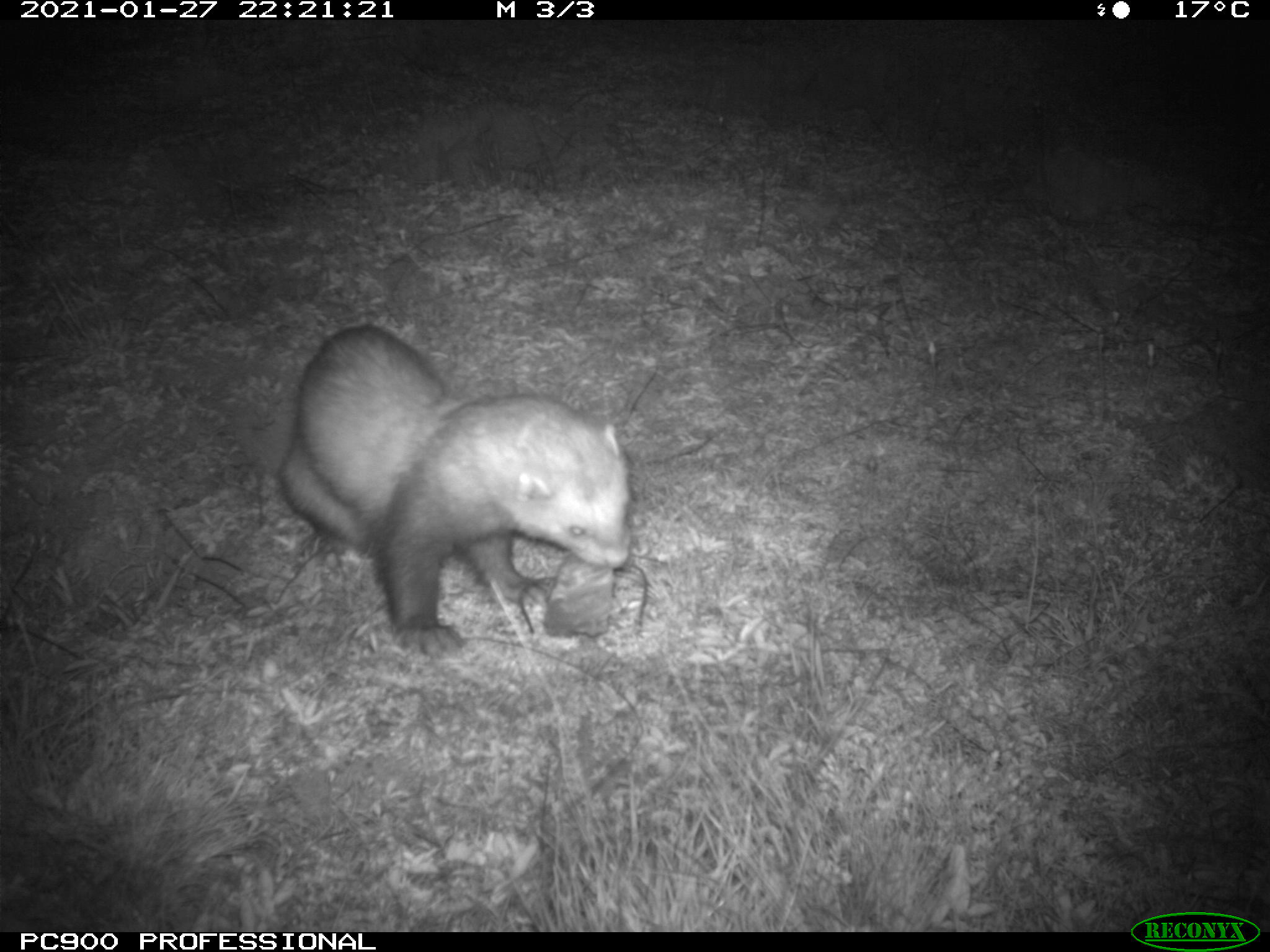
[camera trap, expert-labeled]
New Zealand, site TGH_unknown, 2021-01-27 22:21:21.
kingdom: Animalia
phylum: Chordata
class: Mammalia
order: Carnivora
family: Mustelidae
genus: Mustela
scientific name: Mustela furo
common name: ferret